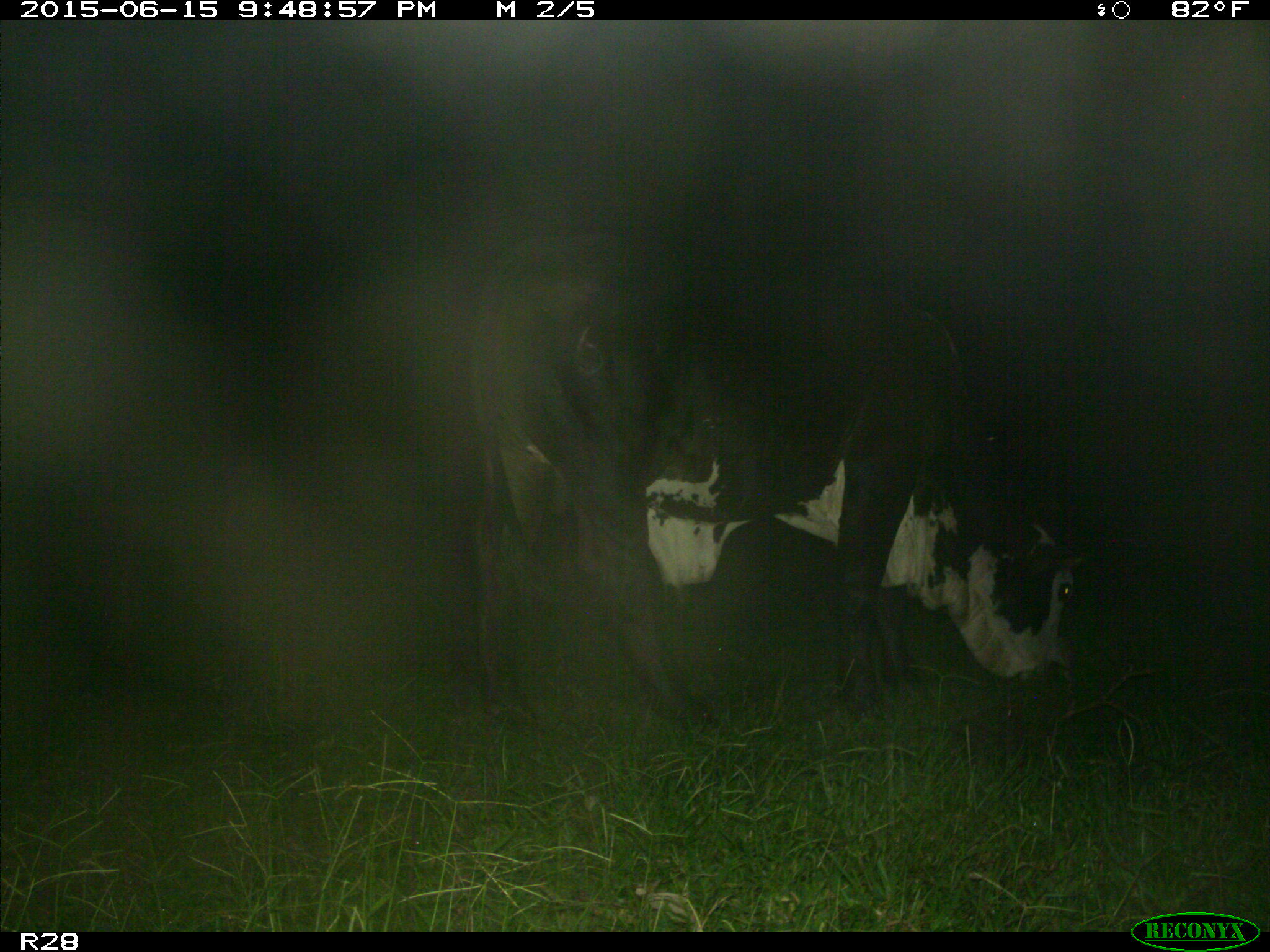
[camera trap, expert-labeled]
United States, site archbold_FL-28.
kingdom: Animalia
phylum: Chordata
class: Mammalia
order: Artiodactyla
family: Bovidae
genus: Bos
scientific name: Bos taurus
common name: domestic cow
Bos taurus (domestic cow).